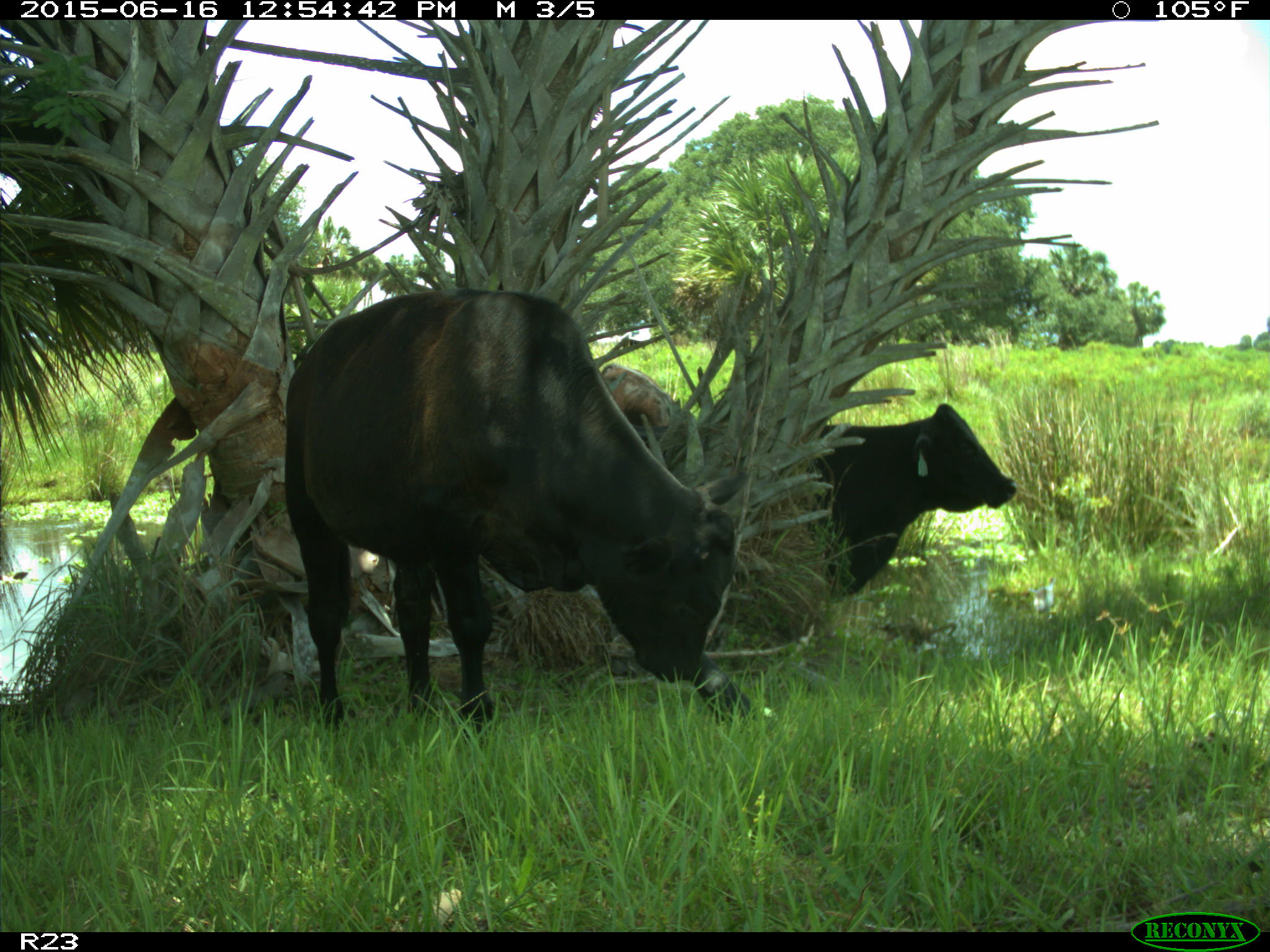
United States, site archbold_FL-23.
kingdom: Animalia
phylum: Chordata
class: Mammalia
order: Artiodactyla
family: Bovidae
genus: Bos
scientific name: Bos taurus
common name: domestic cow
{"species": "Bos taurus (domestic cow)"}